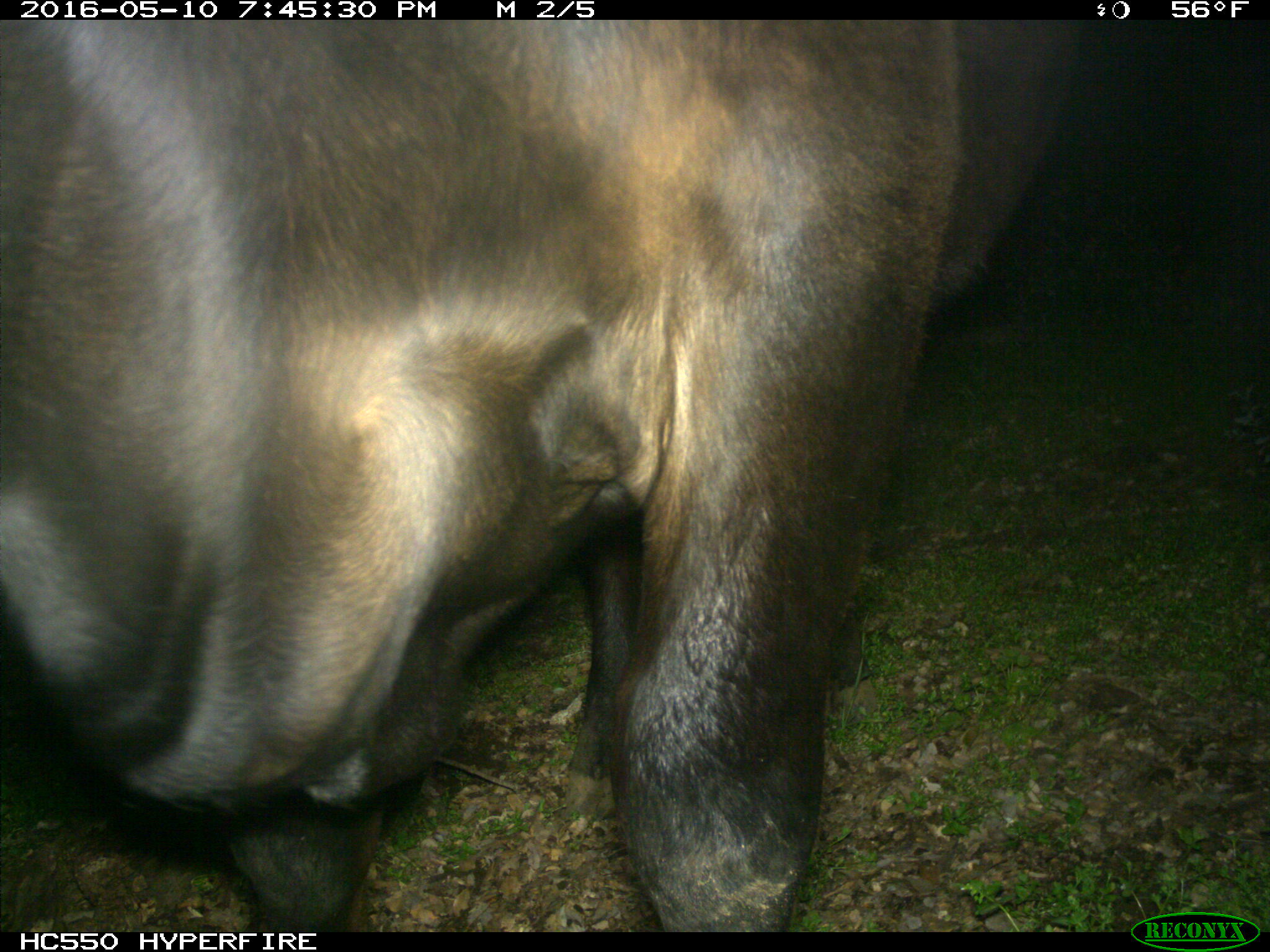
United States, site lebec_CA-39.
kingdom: Animalia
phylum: Chordata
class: Mammalia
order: Artiodactyla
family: Bovidae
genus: Bos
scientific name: Bos taurus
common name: domestic cow